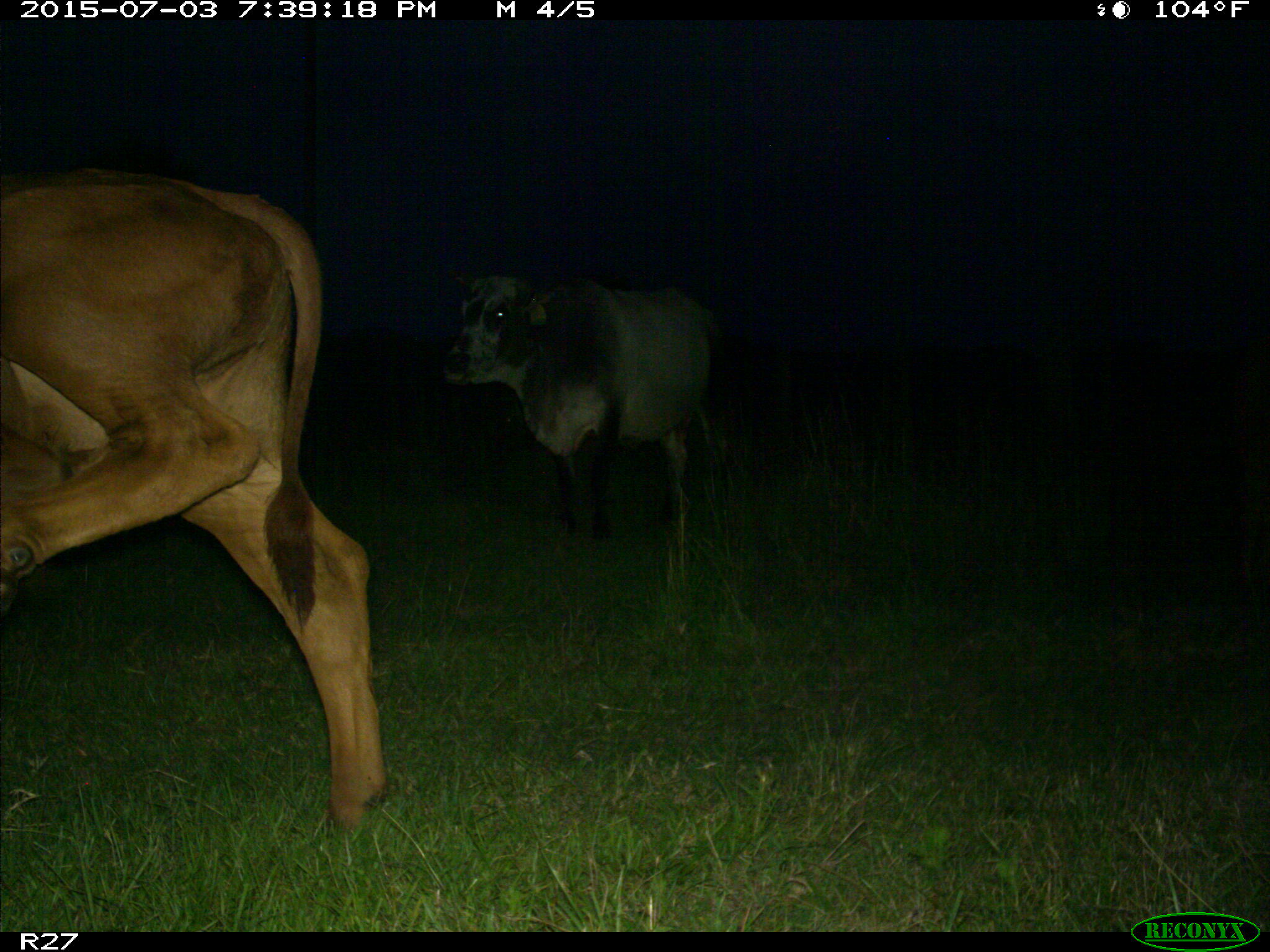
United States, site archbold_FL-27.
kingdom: Animalia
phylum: Chordata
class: Mammalia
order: Artiodactyla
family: Bovidae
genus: Bos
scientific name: Bos taurus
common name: domestic cow